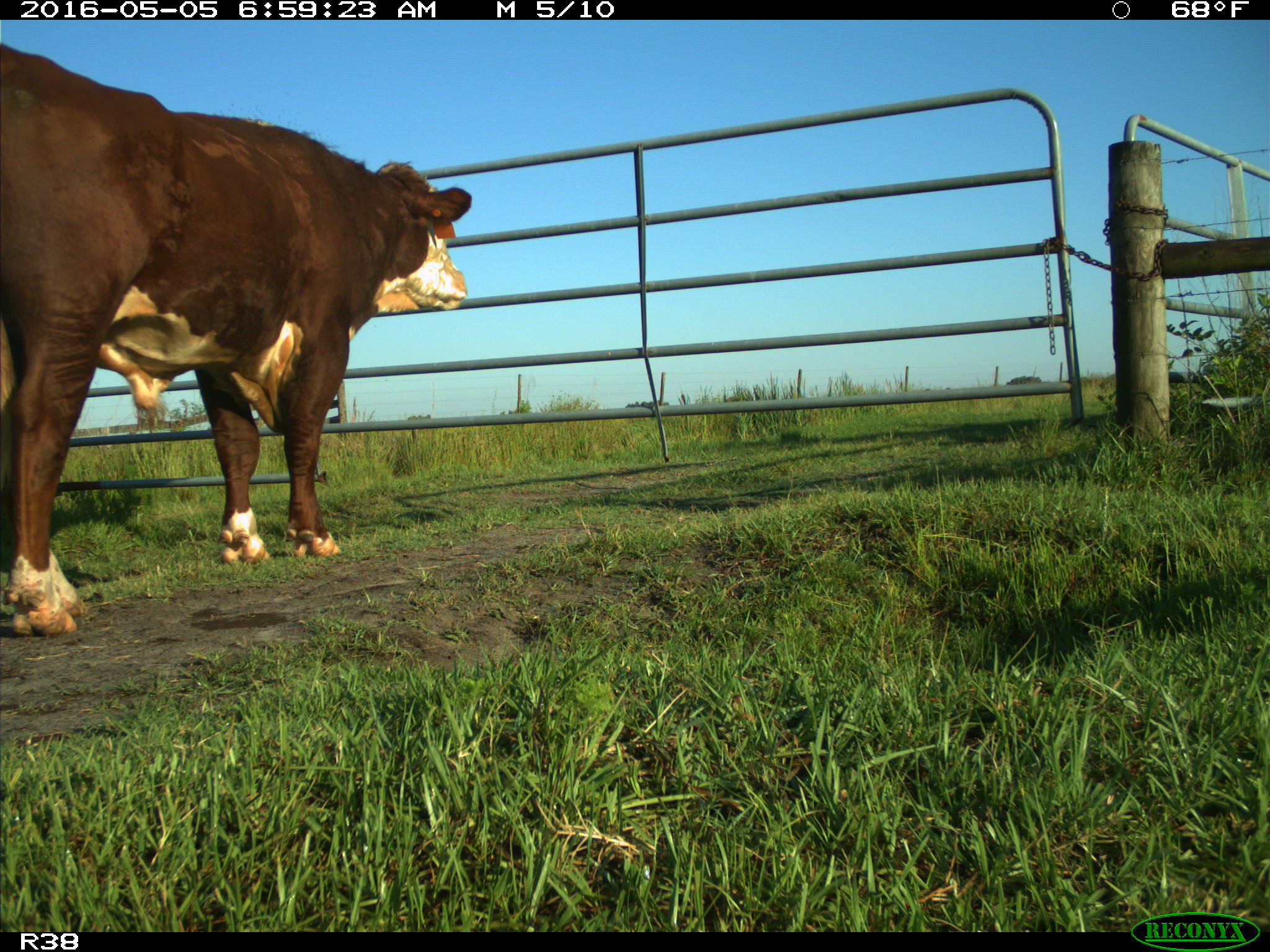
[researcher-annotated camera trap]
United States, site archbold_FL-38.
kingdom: Animalia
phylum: Chordata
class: Mammalia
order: Artiodactyla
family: Bovidae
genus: Bos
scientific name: Bos taurus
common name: domestic cow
Bos taurus (domestic cow).